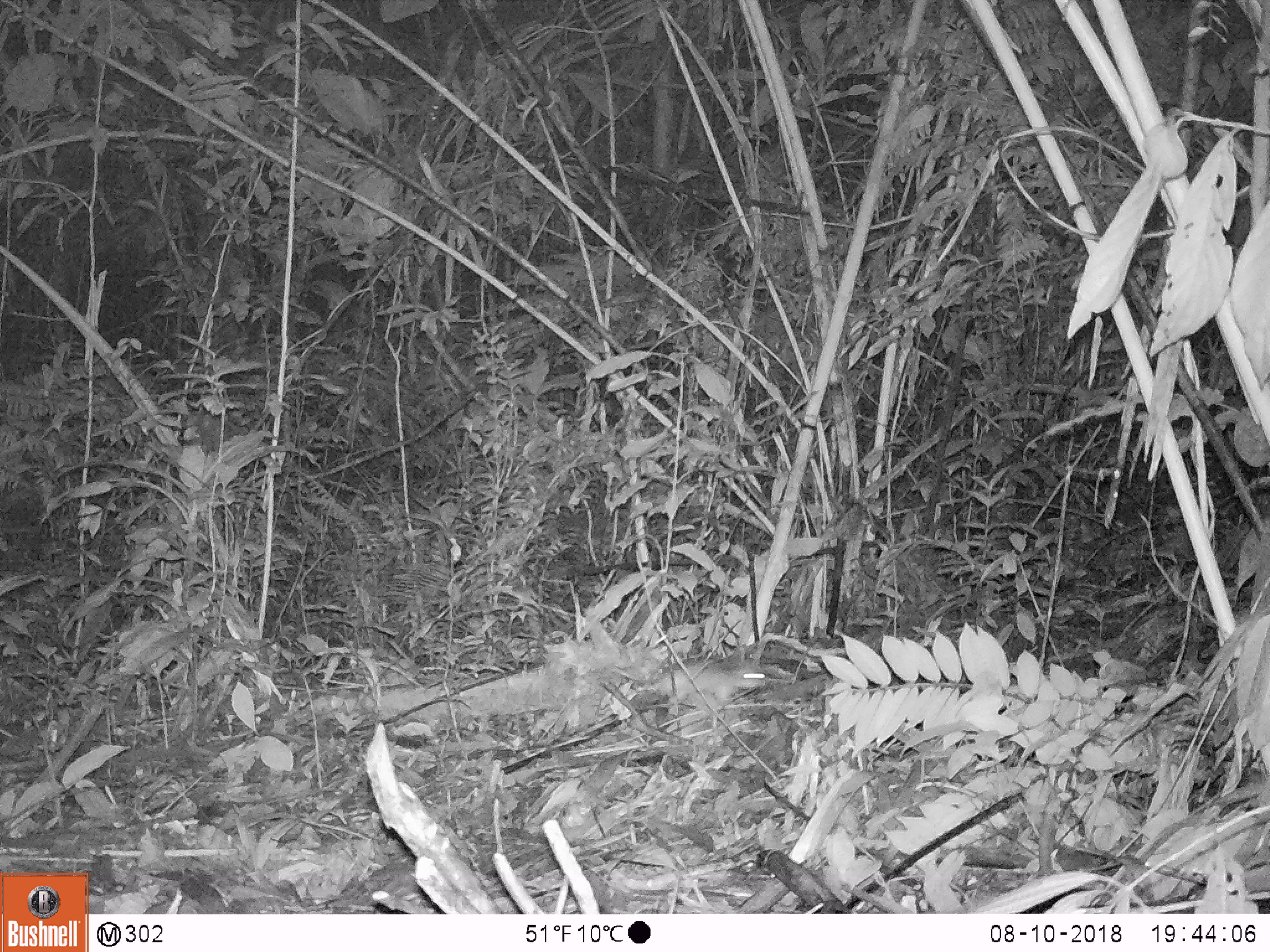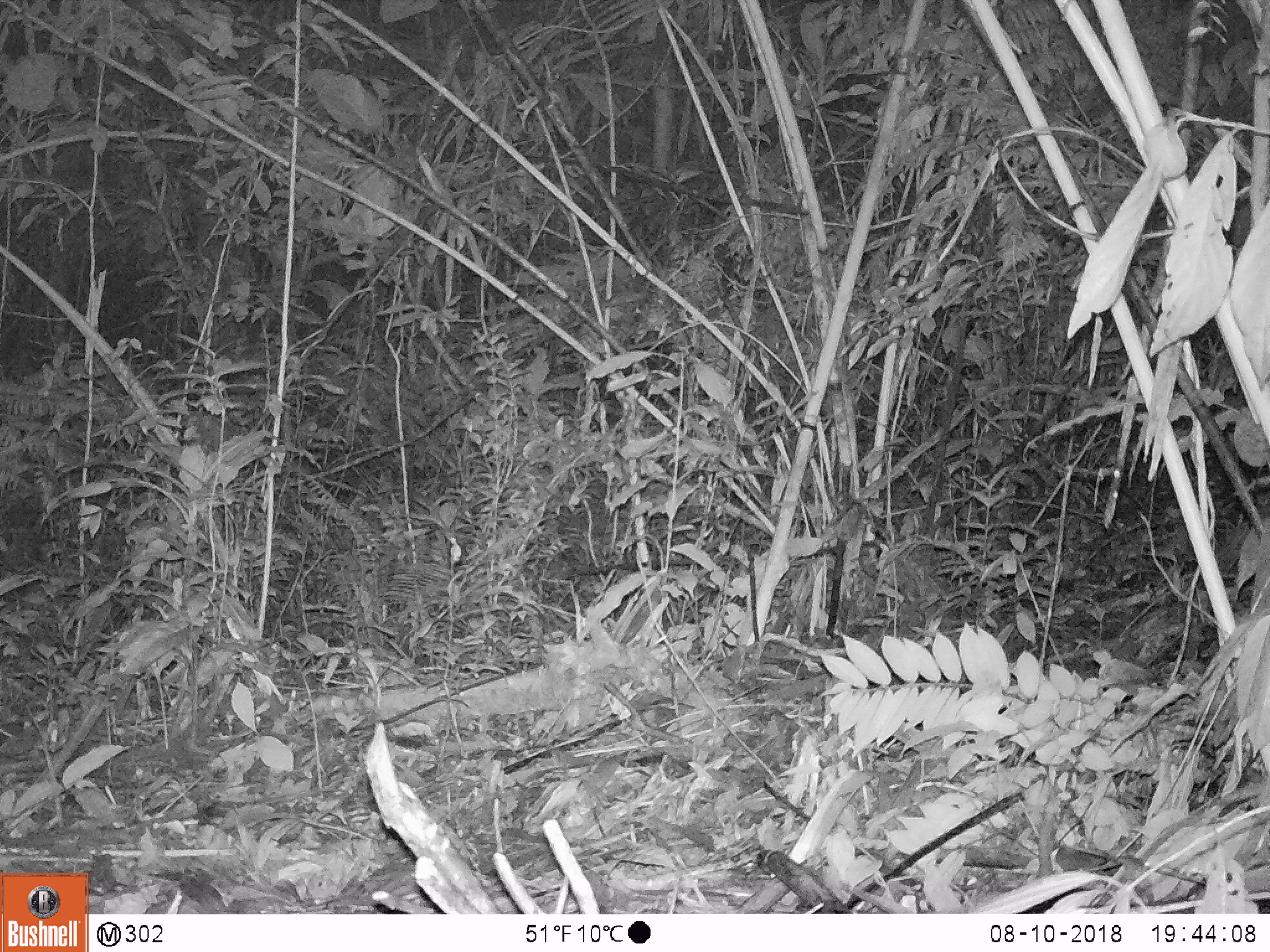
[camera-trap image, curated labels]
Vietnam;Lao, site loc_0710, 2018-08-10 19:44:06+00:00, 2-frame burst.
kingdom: Animalia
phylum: Chordata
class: Mammalia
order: Rodentia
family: Muridae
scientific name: Muridae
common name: old-world mice and rats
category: unidentified murid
Unidentified murid (old-world mice and rats) (Muridae). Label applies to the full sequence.